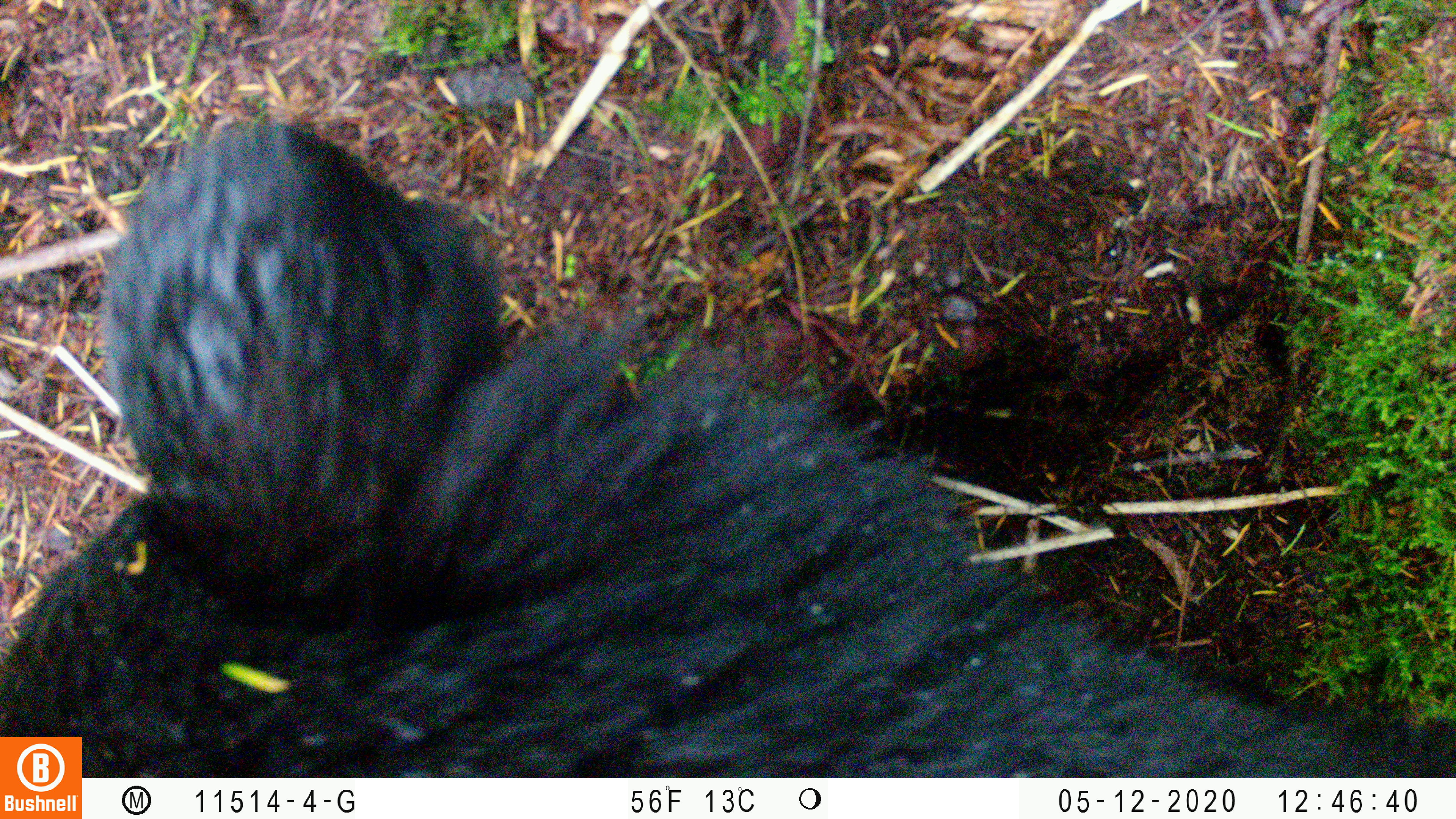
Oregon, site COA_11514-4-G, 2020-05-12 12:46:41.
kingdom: Animalia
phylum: Chordata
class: Mammalia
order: Carnivora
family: Ursidae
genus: Ursus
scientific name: Ursus americanus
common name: american black bear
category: black bear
Black bear (american black bear) (Ursus americanus).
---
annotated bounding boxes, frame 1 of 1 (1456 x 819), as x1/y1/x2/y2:
black bear: 86/118/1341/771